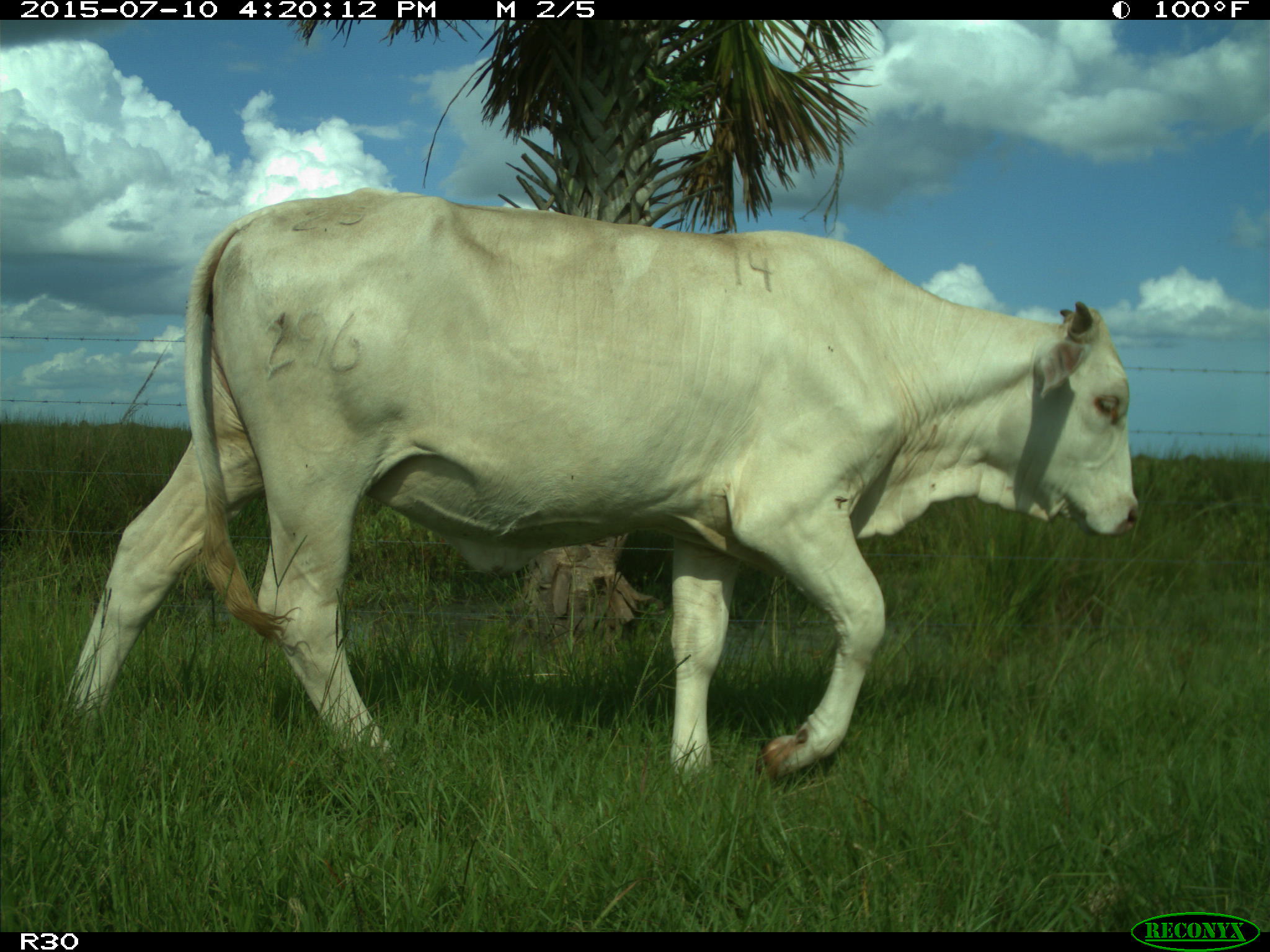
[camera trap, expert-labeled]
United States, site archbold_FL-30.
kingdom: Animalia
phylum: Chordata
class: Mammalia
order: Artiodactyla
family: Bovidae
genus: Bos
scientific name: Bos taurus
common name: domestic cow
Bos taurus (domestic cow).